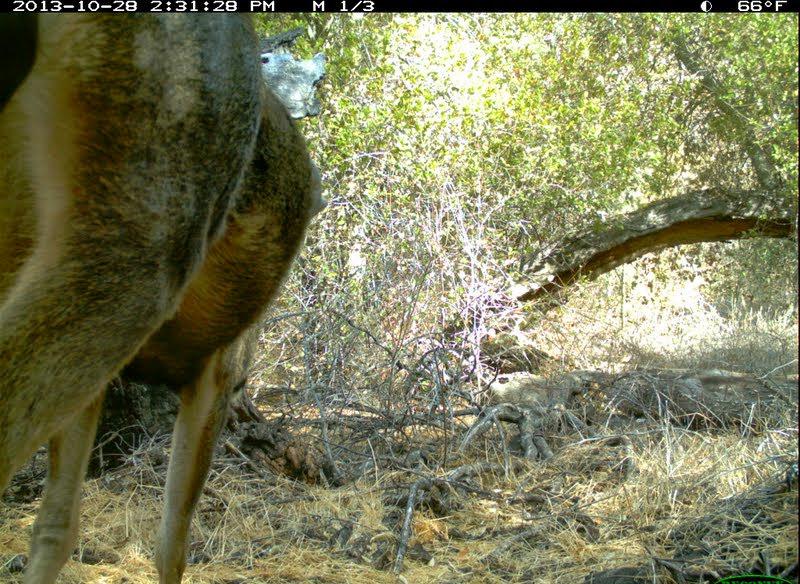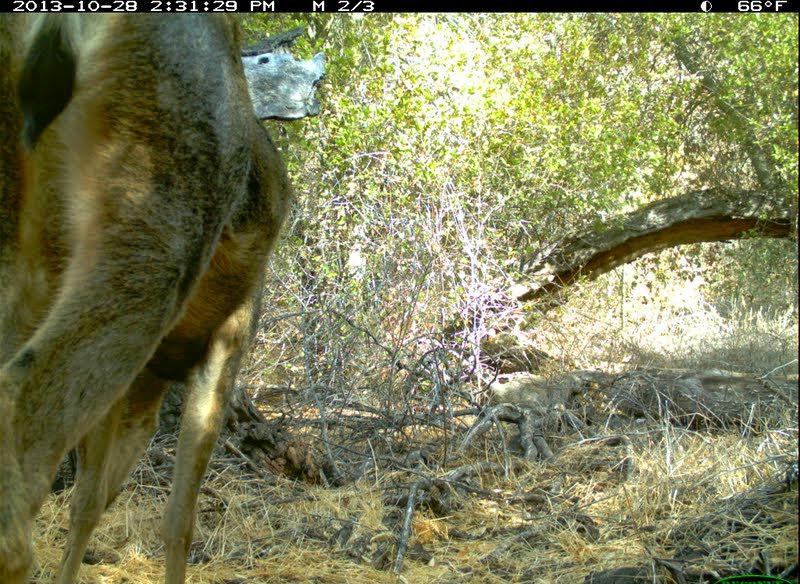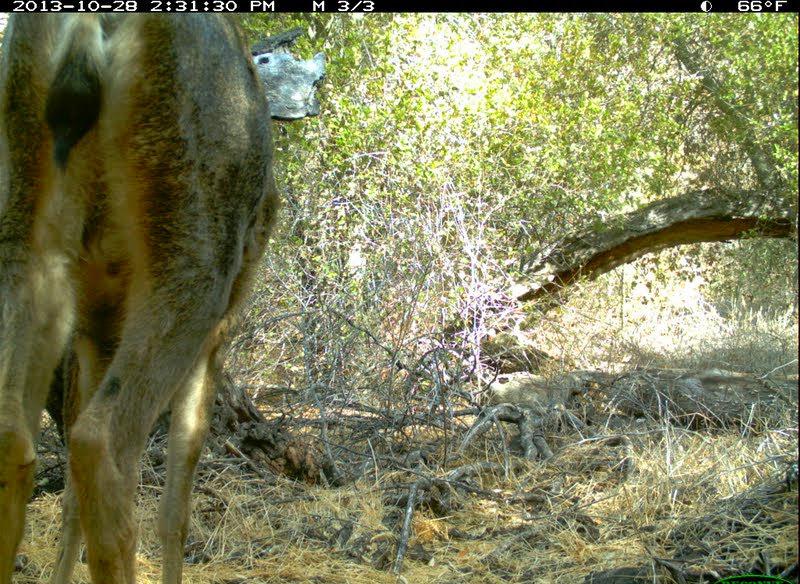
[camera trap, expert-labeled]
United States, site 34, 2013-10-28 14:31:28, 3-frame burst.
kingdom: Animalia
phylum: Chordata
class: Mammalia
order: Artiodactyla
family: Cervidae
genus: Odocoileus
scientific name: Odocoileus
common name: deer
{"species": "deer (Odocoileus)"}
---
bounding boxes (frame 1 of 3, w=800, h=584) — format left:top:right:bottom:
deer: 1:12:328:584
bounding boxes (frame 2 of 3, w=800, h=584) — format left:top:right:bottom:
deer: 0:13:293:583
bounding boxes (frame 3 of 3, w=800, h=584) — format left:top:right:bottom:
deer: 0:14:281:583